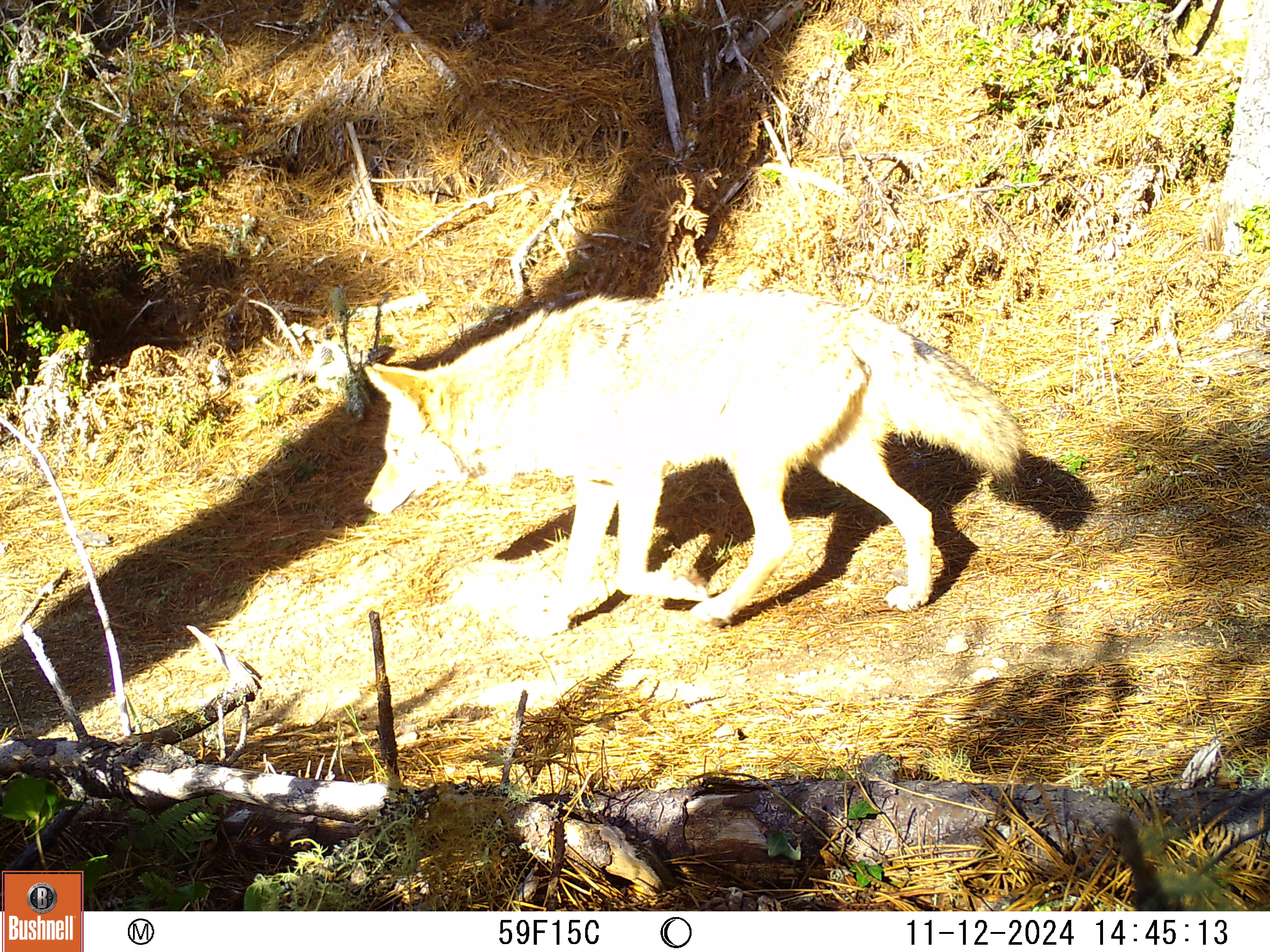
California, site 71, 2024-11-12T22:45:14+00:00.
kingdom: Animalia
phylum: Chordata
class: Mammalia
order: Carnivora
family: Canidae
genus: Canis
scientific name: Canis latrans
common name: coyote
Coyote (Canis latrans).